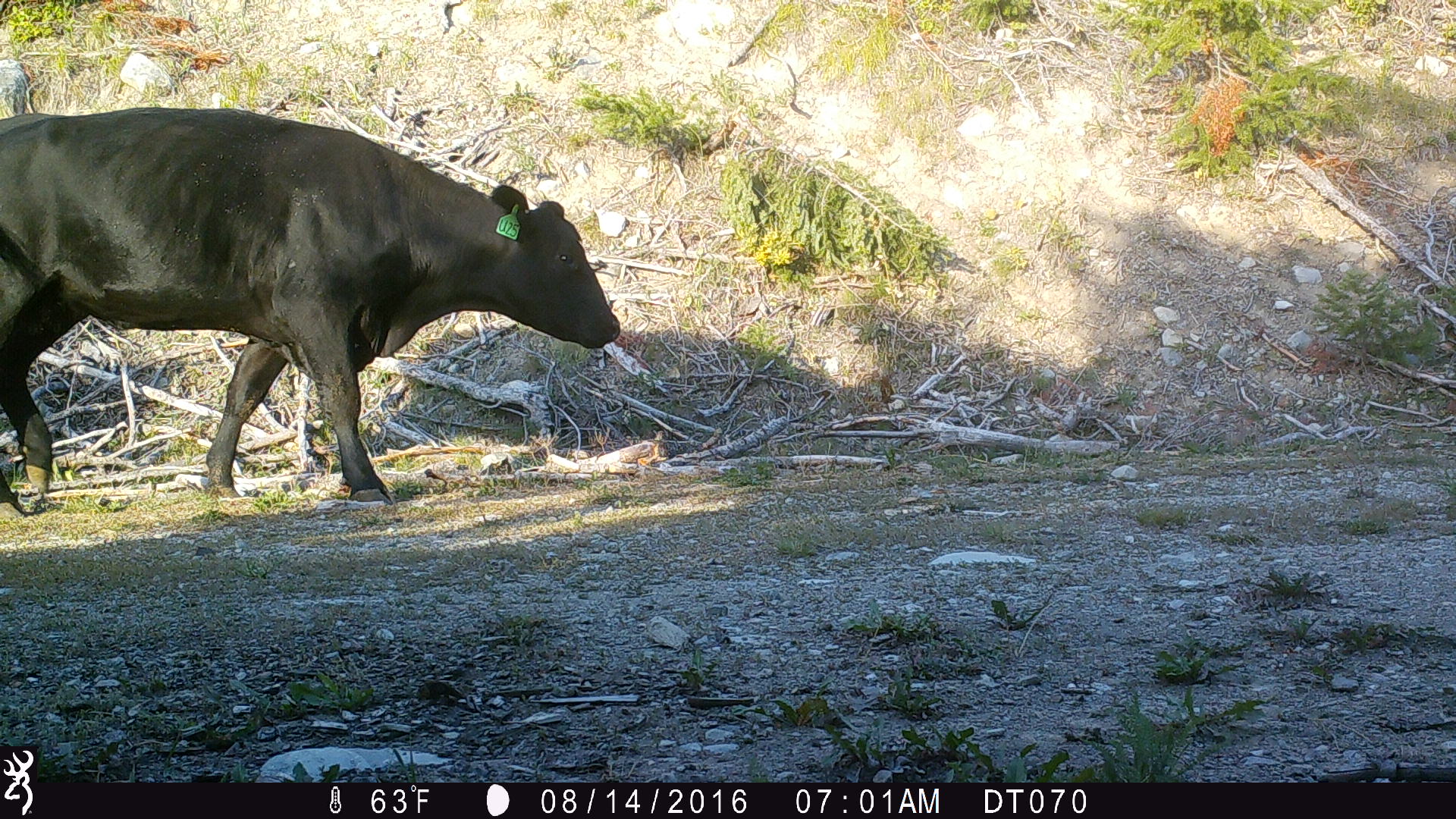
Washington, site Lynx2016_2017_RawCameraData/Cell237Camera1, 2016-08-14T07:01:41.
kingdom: Animalia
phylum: Chordata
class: Mammalia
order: Artiodactyla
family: Bovidae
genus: Bos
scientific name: Bos taurus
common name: domestic cattle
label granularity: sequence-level